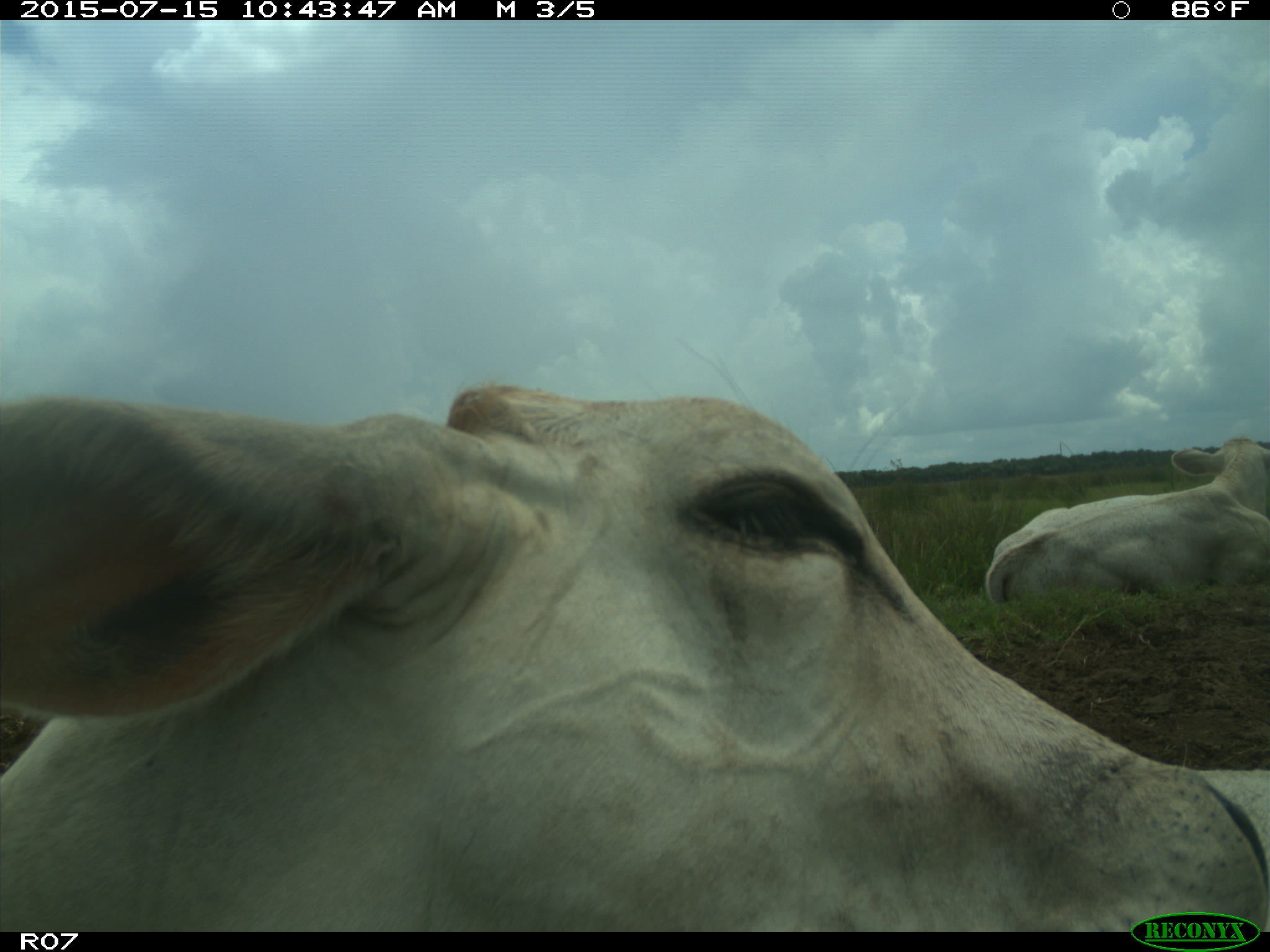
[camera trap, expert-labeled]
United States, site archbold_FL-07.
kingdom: Animalia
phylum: Chordata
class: Mammalia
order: Artiodactyla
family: Bovidae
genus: Bos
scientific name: Bos taurus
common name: domestic cow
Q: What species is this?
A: Bos taurus (domestic cow).